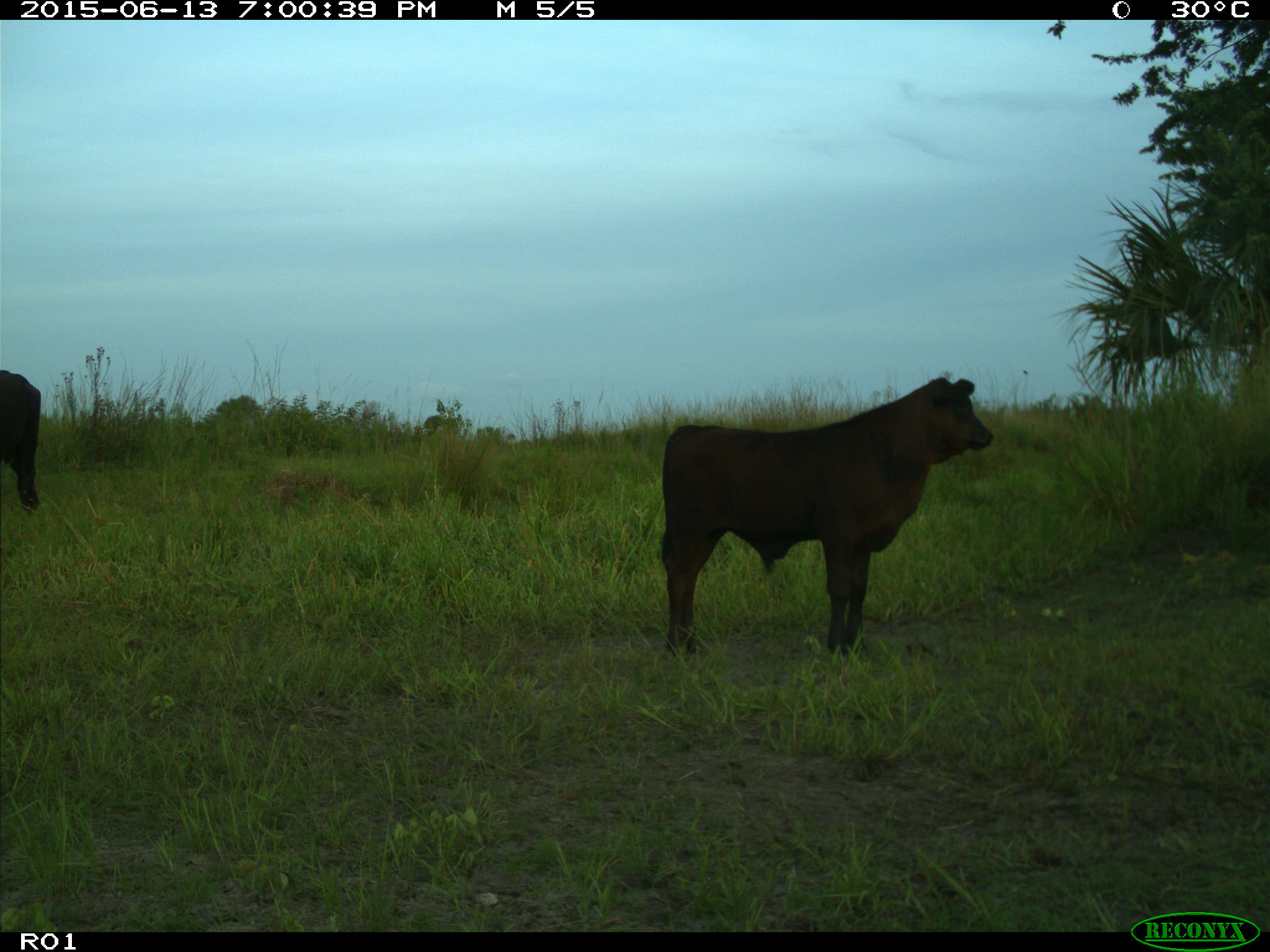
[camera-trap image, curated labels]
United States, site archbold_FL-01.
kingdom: Animalia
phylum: Chordata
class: Mammalia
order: Artiodactyla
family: Bovidae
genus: Bos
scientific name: Bos taurus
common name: domestic cow